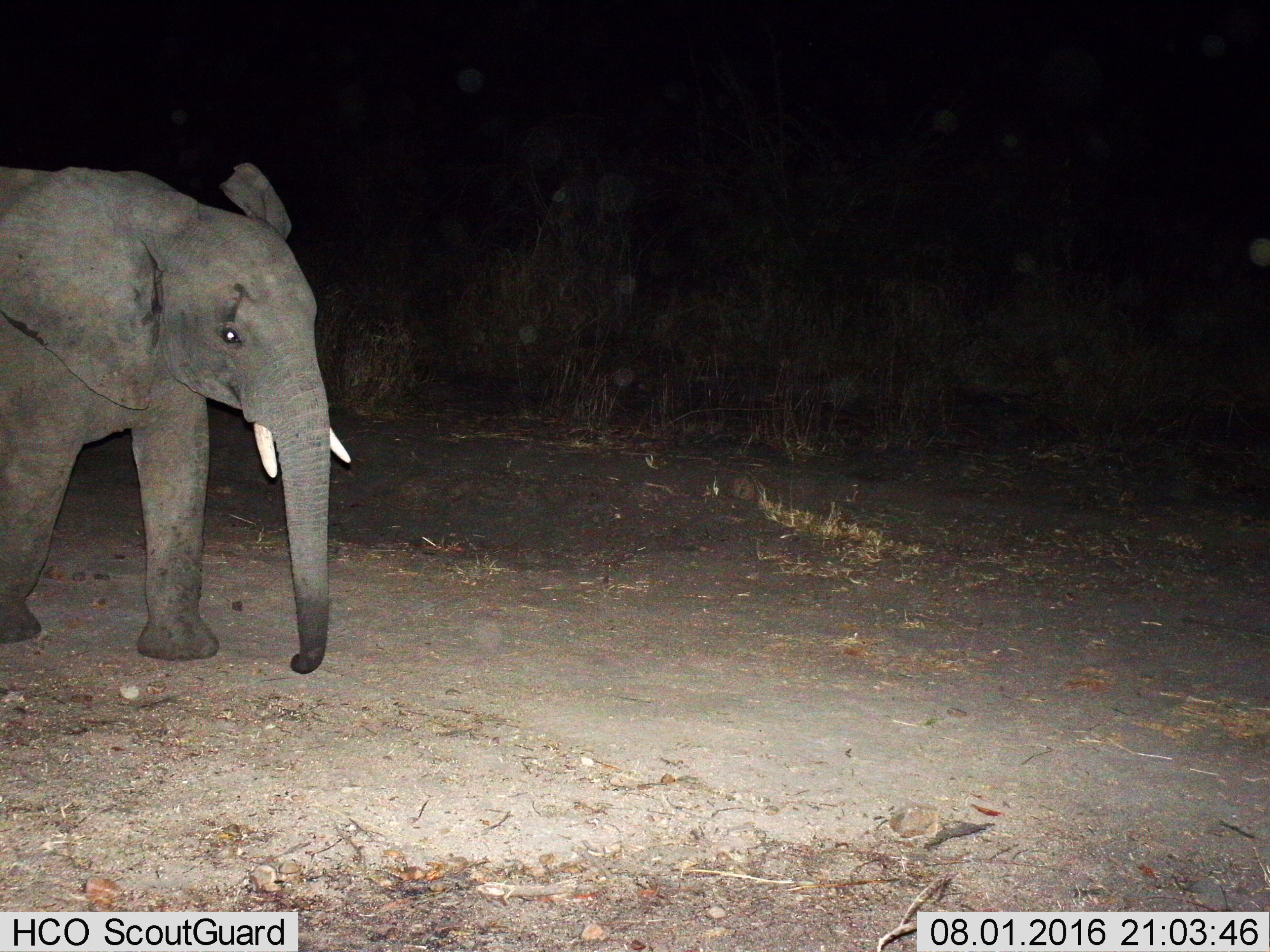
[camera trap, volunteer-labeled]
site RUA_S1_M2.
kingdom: Animalia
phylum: Chordata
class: Mammalia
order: Proboscidea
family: Elephantidae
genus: Loxodonta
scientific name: Loxodonta africana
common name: african bush elephant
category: elephant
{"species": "elephant (african bush elephant) (Loxodonta africana)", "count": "1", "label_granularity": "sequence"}